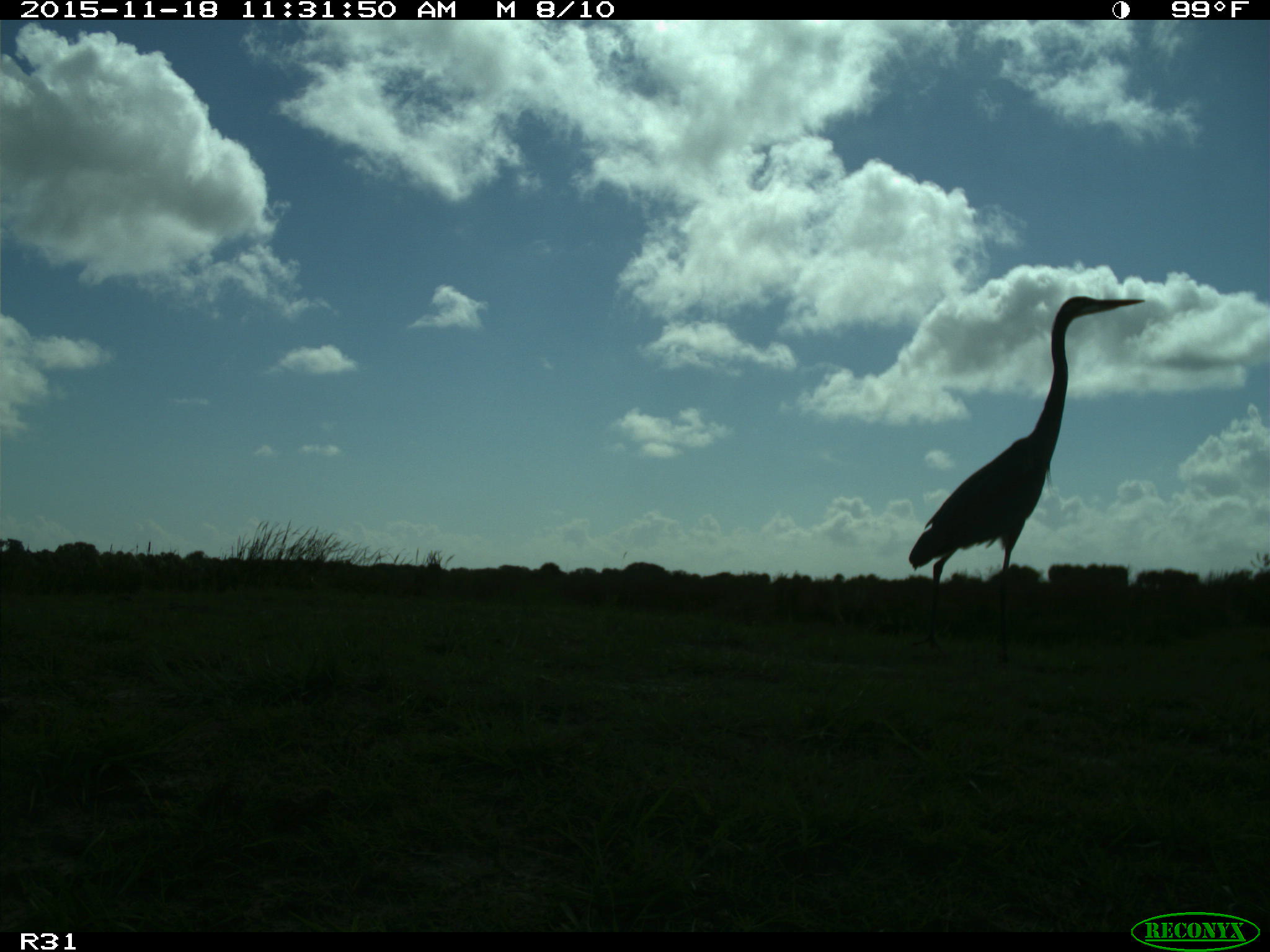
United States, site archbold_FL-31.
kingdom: Animalia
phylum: Chordata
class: Aves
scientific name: Aves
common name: birds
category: unidentified bird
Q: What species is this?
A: Unidentified bird (birds) (Aves).